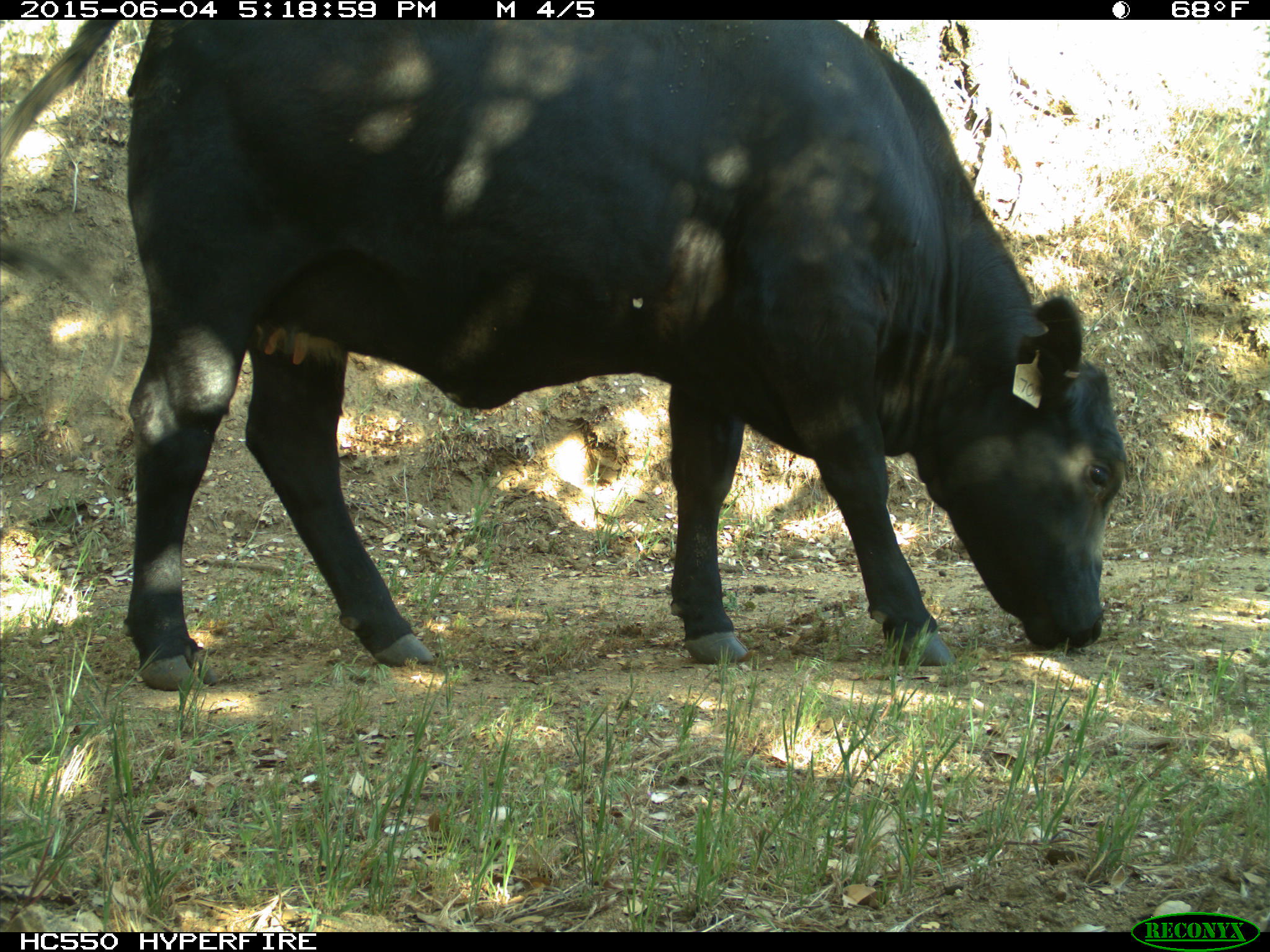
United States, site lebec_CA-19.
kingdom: Animalia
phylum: Chordata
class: Mammalia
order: Artiodactyla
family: Bovidae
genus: Bos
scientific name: Bos taurus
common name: domestic cow